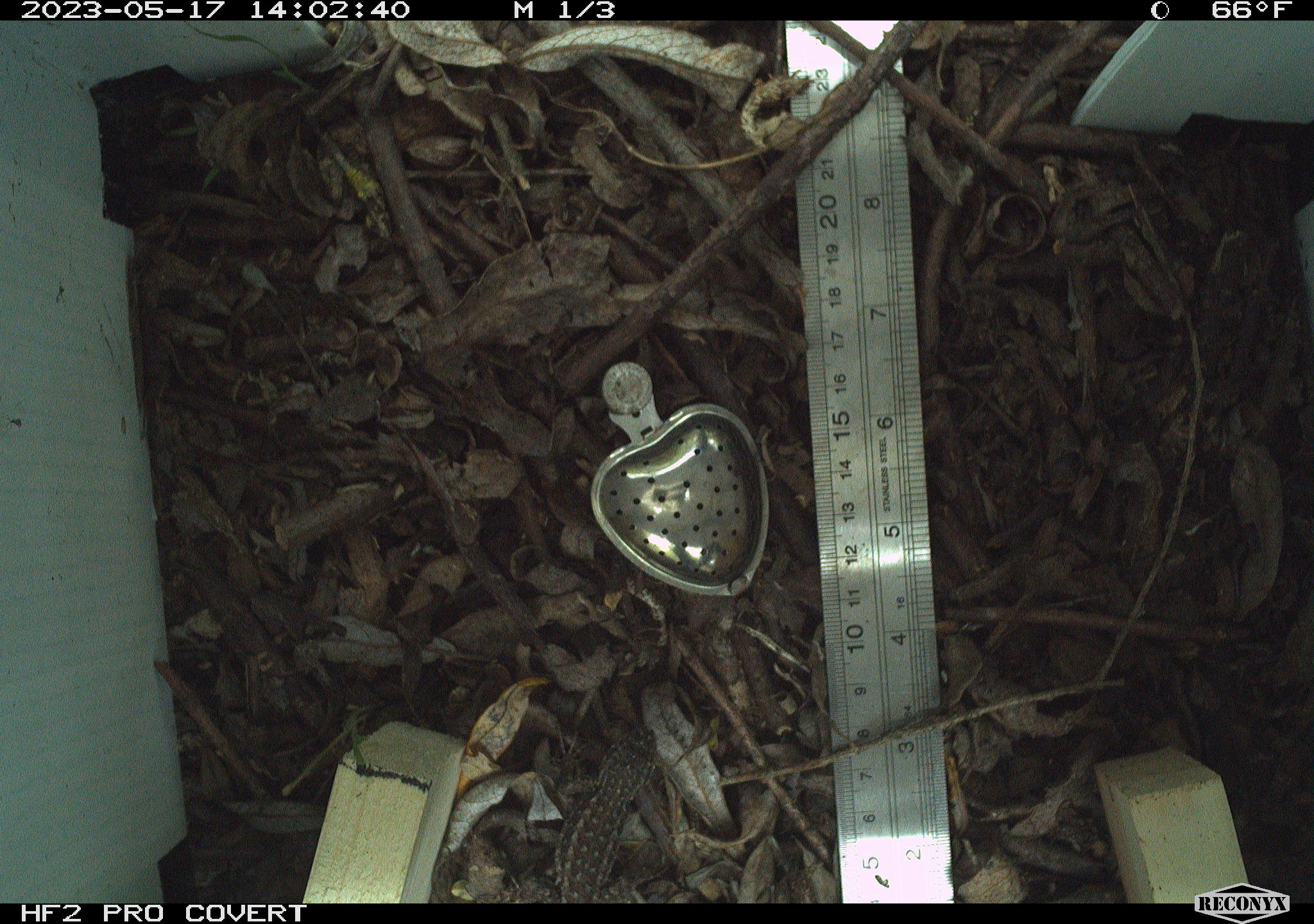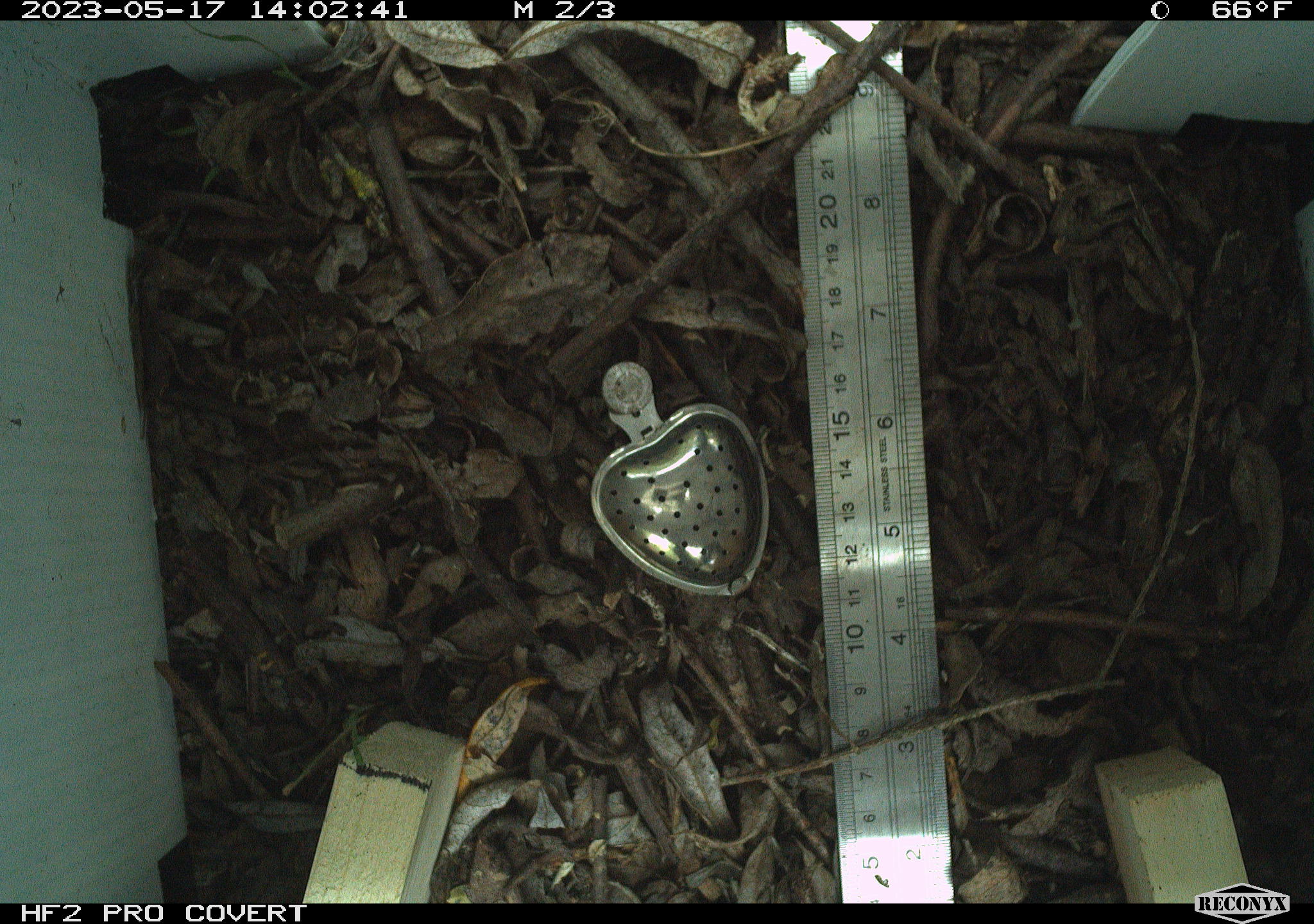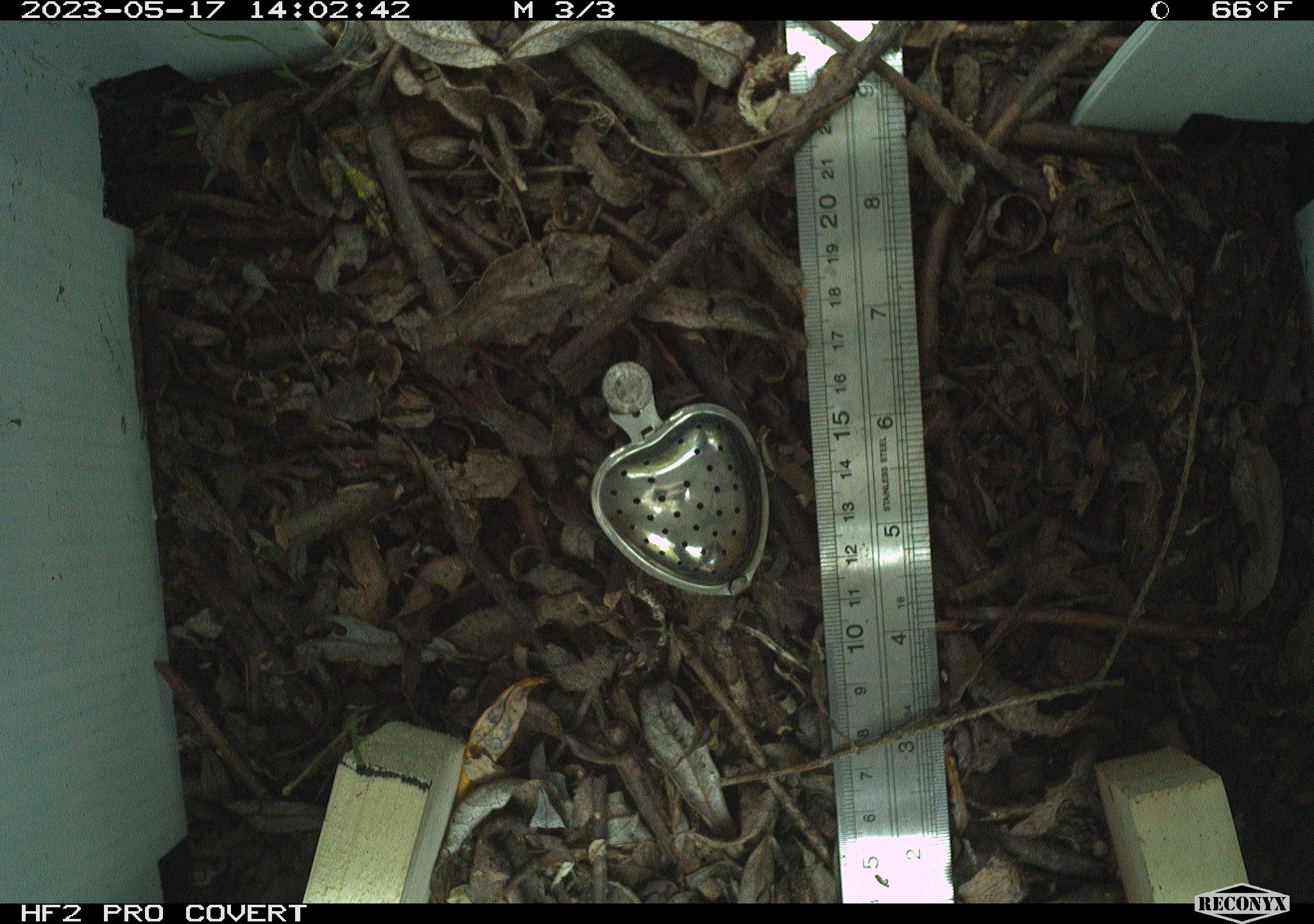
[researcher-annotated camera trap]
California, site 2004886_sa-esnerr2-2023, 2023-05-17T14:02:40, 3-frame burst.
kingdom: Animalia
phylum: Chordata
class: Reptilia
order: Squamata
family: Phrynosomatidae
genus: Sceloporus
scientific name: Sceloporus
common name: spiny lizards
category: sceloporus species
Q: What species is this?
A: Sceloporus species (spiny lizards) (Sceloporus).